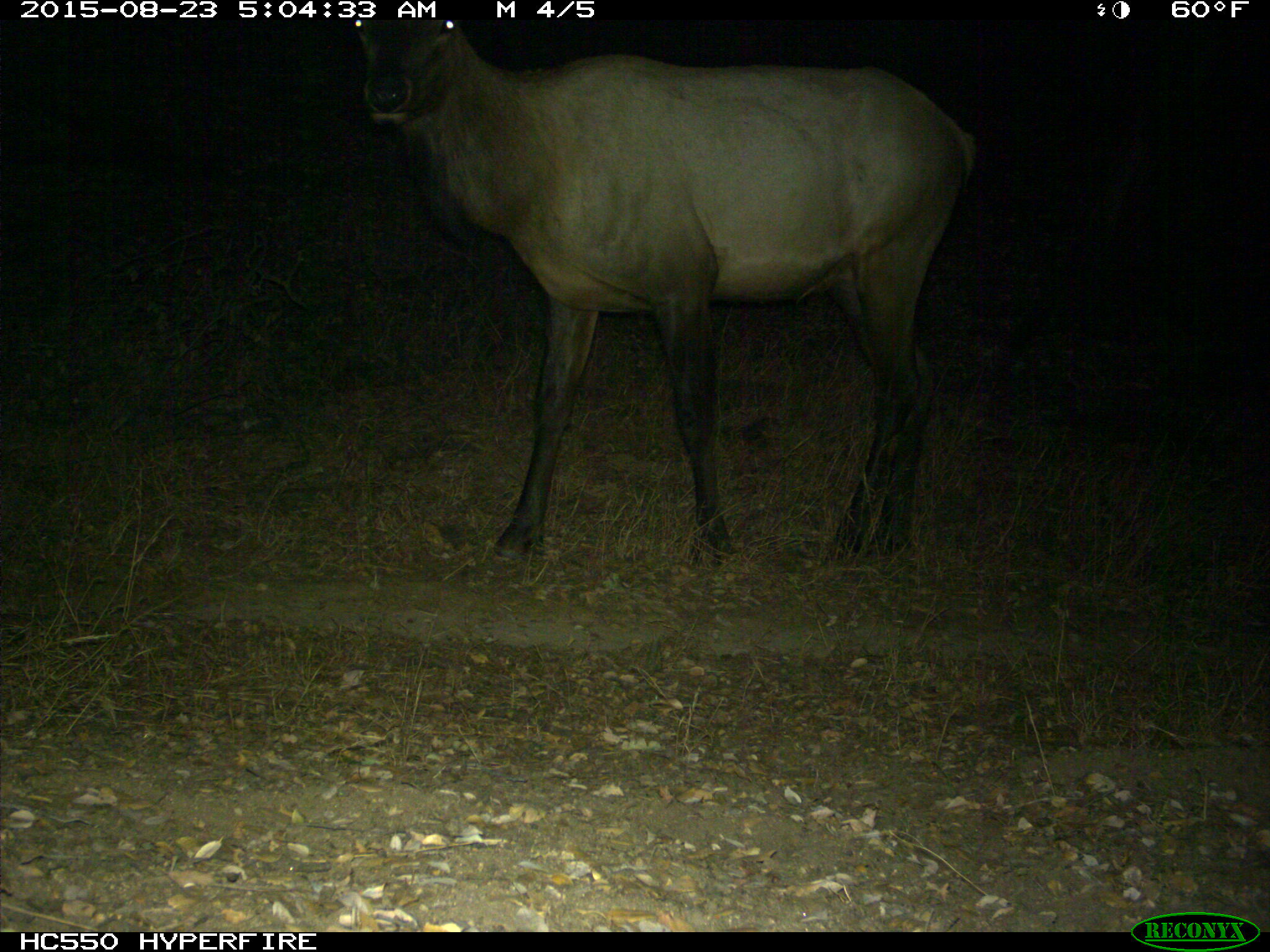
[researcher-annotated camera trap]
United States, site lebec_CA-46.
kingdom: Animalia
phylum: Chordata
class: Mammalia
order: Artiodactyla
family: Cervidae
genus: Cervus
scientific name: Cervus canadensis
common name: elk